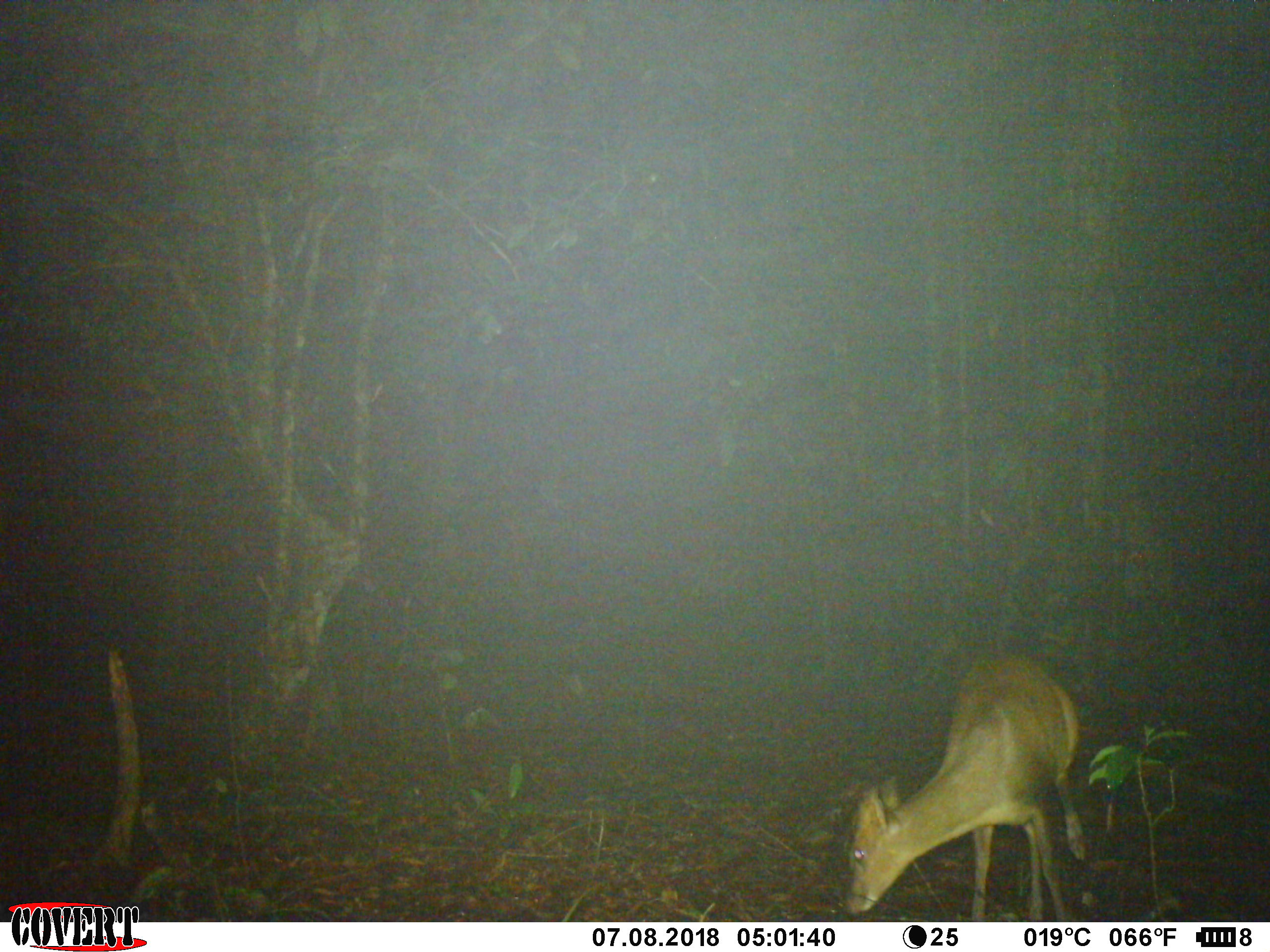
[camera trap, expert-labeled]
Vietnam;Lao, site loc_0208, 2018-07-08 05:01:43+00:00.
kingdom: Animalia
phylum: Chordata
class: Mammalia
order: Artiodactyla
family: Cervidae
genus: Muntiacus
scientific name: Muntiacus rooseveltorum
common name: roosevelt's muntjac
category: roosevelts muntjac group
Roosevelts muntjac group (roosevelt's muntjac) (Muntiacus rooseveltorum). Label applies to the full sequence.